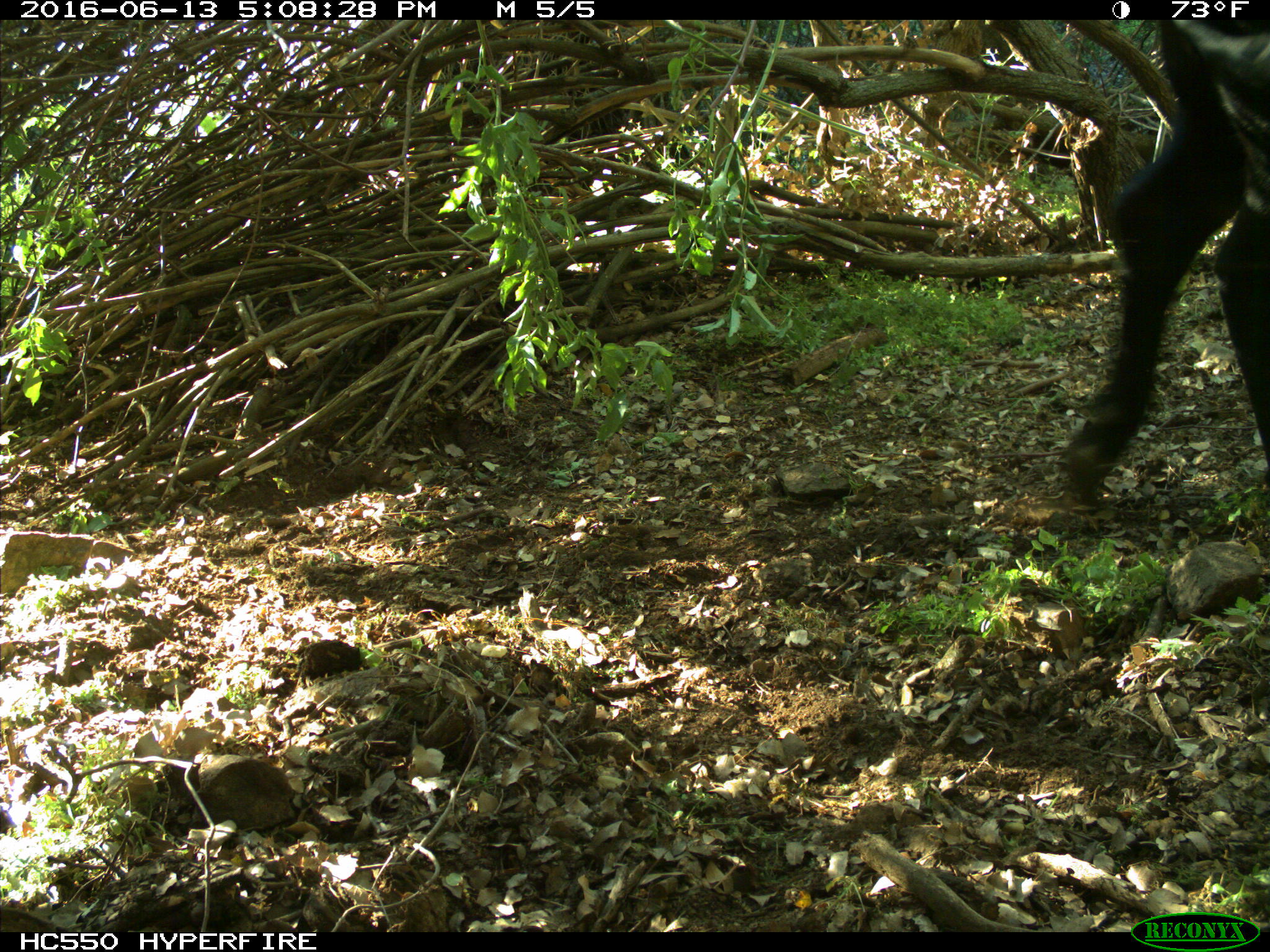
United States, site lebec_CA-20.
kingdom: Animalia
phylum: Chordata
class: Mammalia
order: Artiodactyla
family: Bovidae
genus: Bos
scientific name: Bos taurus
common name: domestic cow